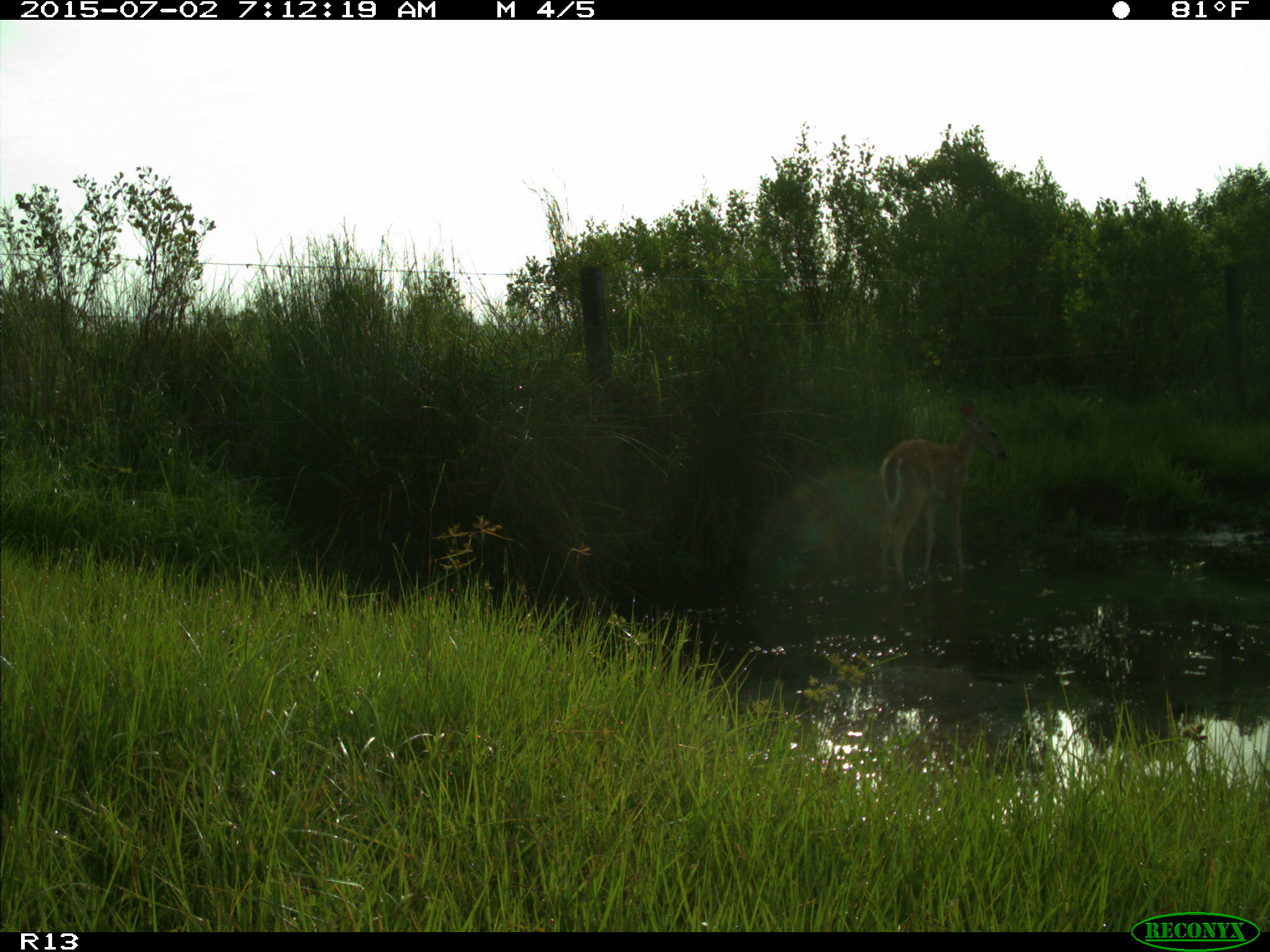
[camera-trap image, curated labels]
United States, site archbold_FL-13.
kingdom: Animalia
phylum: Chordata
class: Mammalia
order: Artiodactyla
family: Cervidae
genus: Odocoileus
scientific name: Odocoileus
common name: deer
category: unidentified deer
Unidentified deer (deer) (Odocoileus).